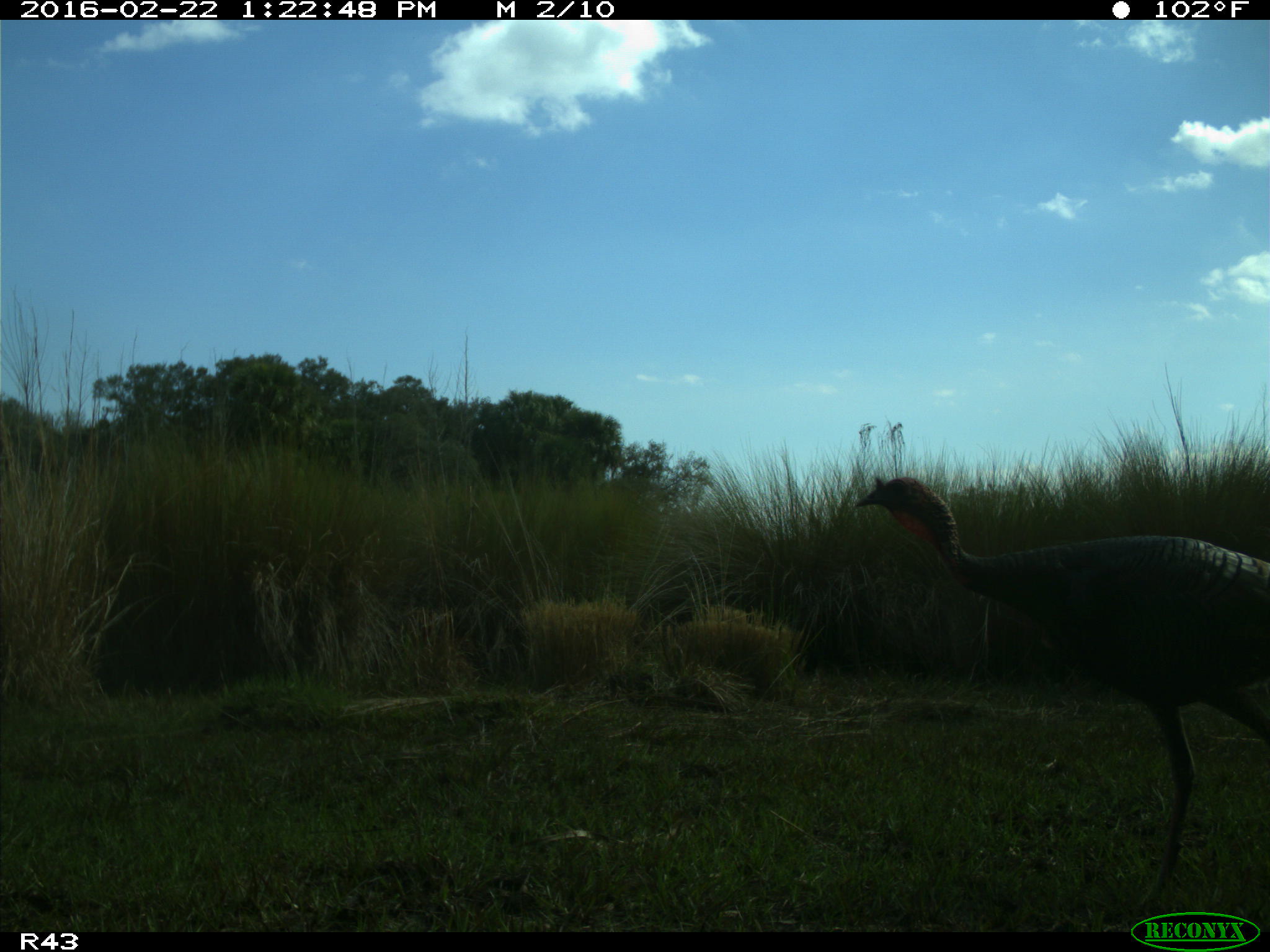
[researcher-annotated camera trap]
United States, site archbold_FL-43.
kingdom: Animalia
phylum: Chordata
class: Aves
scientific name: Aves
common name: birds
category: unidentified bird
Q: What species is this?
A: Unidentified bird (birds) (Aves).